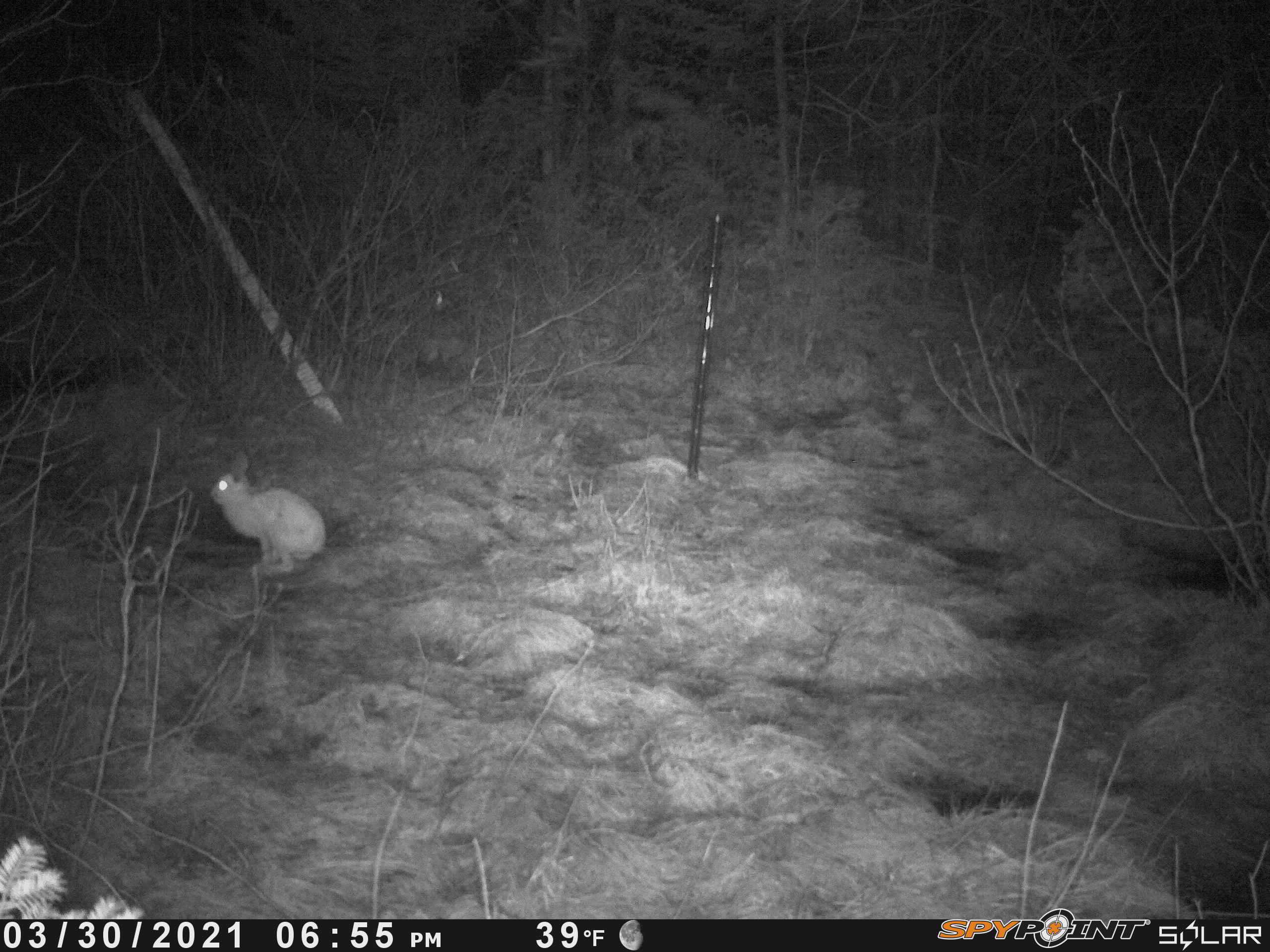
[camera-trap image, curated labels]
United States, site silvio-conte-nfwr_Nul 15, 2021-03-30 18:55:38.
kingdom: Animalia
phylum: Chordata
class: Mammalia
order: Lagomorpha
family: Leporidae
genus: Lepus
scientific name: Lepus americanus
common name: snowshoe hare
Snowshoe hare (Lepus americanus).